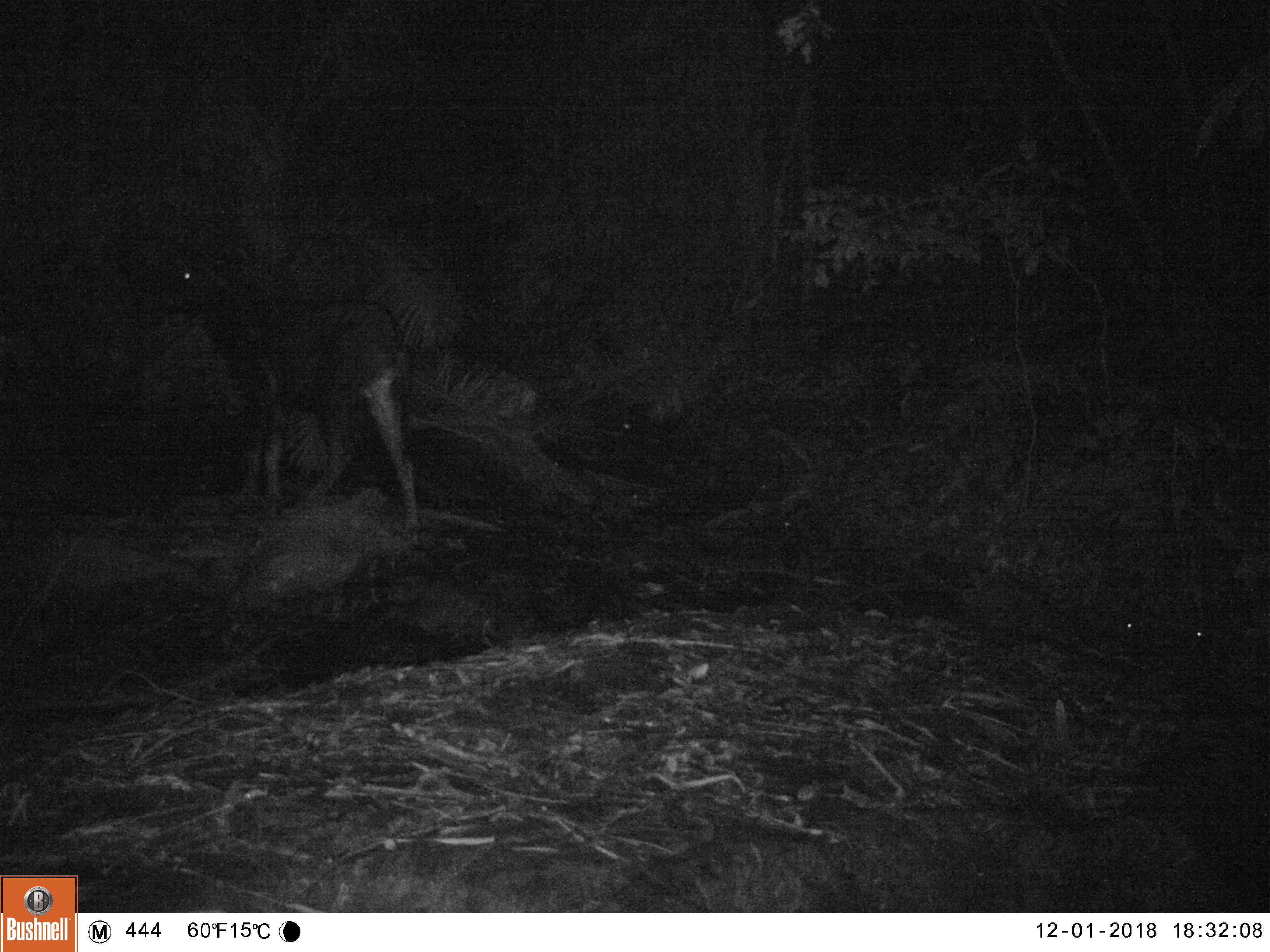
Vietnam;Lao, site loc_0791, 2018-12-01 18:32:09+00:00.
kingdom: Animalia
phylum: Chordata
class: Mammalia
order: Artiodactyla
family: Bovidae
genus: Capricornis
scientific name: Capricornis sumatraensis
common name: chinese serow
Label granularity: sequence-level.